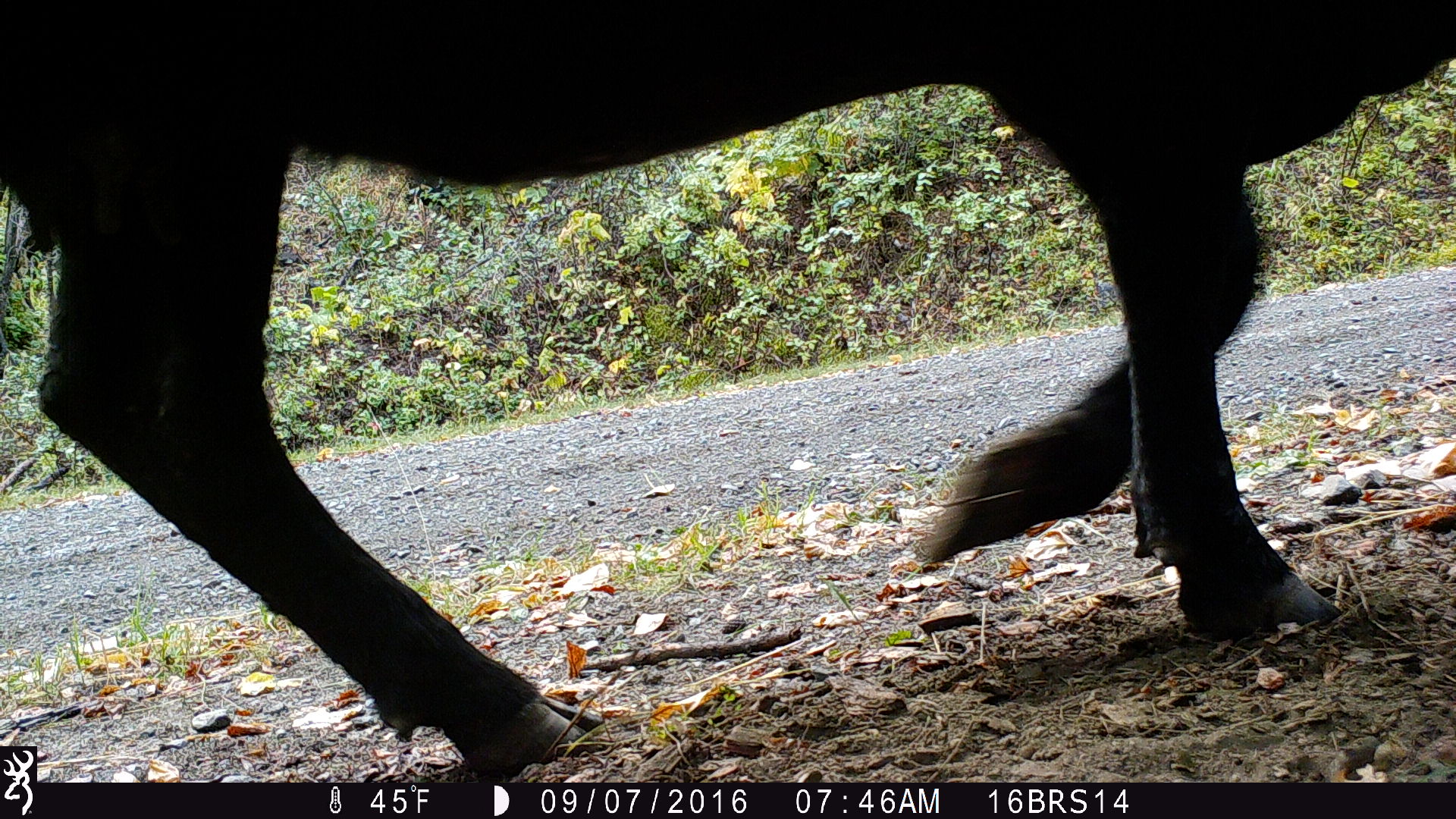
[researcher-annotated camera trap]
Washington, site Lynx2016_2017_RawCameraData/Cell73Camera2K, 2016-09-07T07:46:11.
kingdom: Animalia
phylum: Chordata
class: Mammalia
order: Artiodactyla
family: Bovidae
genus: Bos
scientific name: Bos taurus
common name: domestic cattle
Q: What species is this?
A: Domestic cattle (Bos taurus).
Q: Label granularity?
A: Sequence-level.